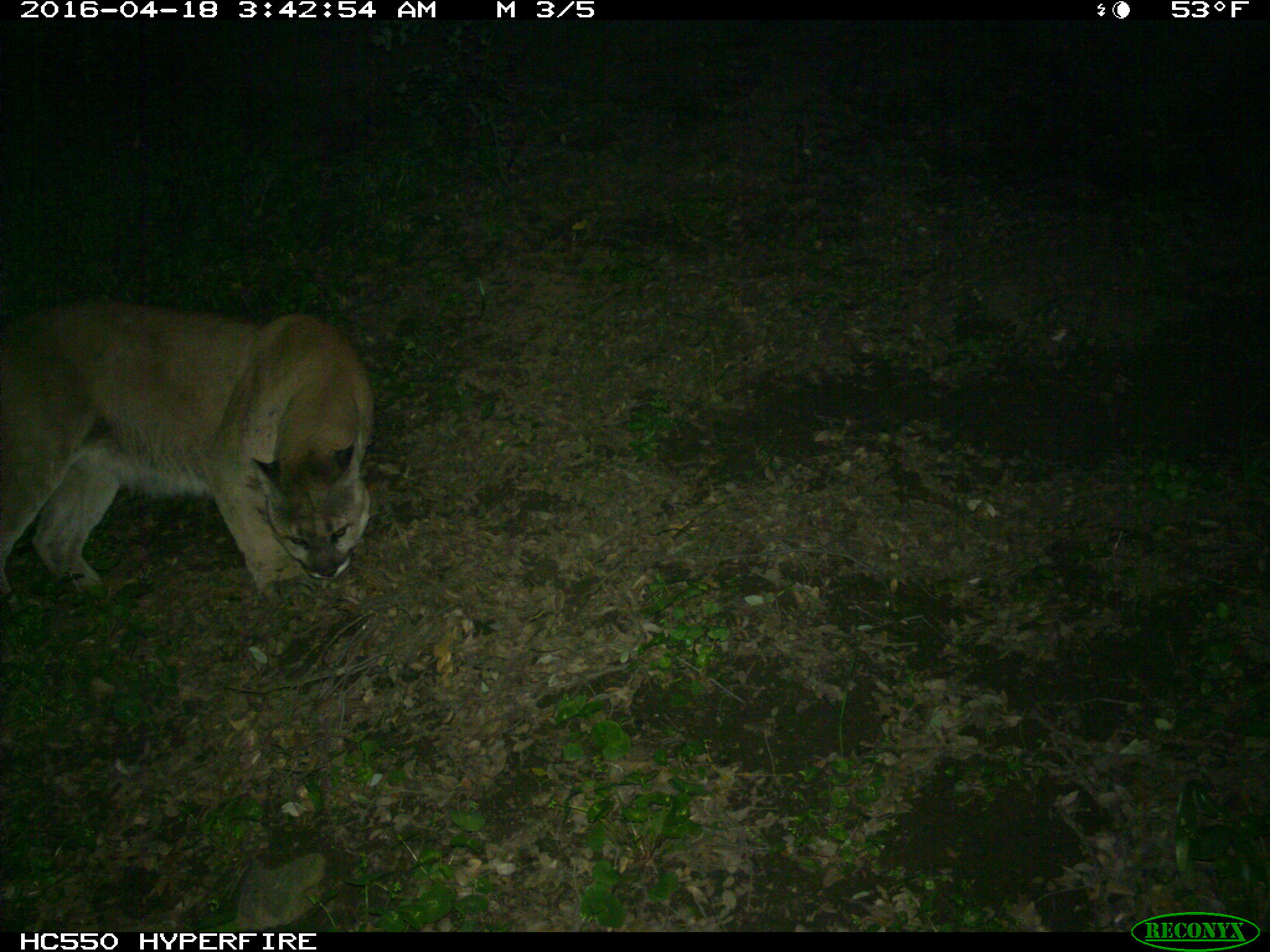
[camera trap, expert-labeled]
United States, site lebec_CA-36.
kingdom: Animalia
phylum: Chordata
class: Mammalia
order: Carnivora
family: Felidae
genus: Puma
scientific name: Puma concolor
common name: mountain lion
Puma concolor (mountain lion).